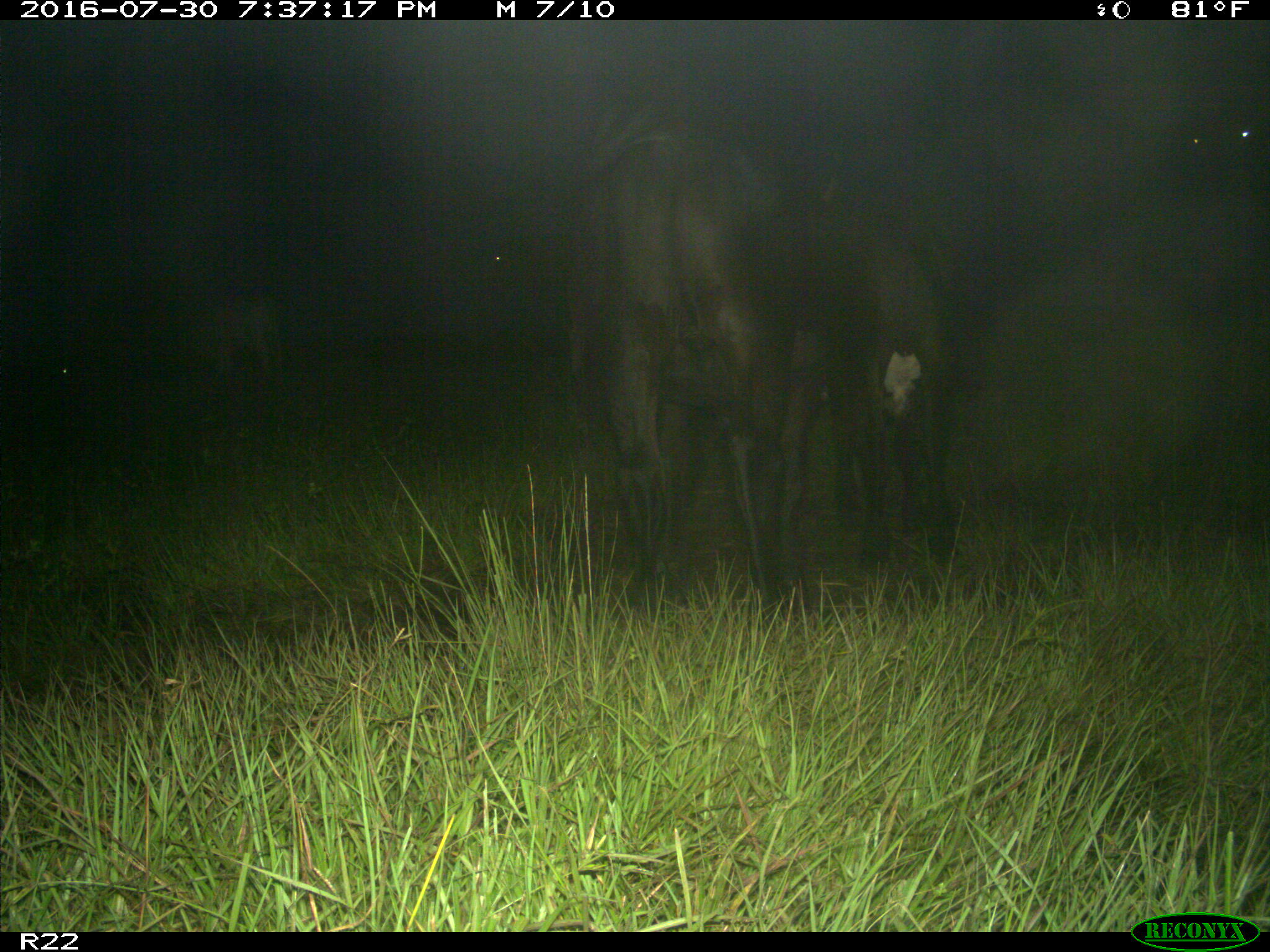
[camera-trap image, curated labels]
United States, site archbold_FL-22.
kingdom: Animalia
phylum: Chordata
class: Mammalia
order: Artiodactyla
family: Bovidae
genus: Bos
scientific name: Bos taurus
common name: domestic cow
Bos taurus (domestic cow).